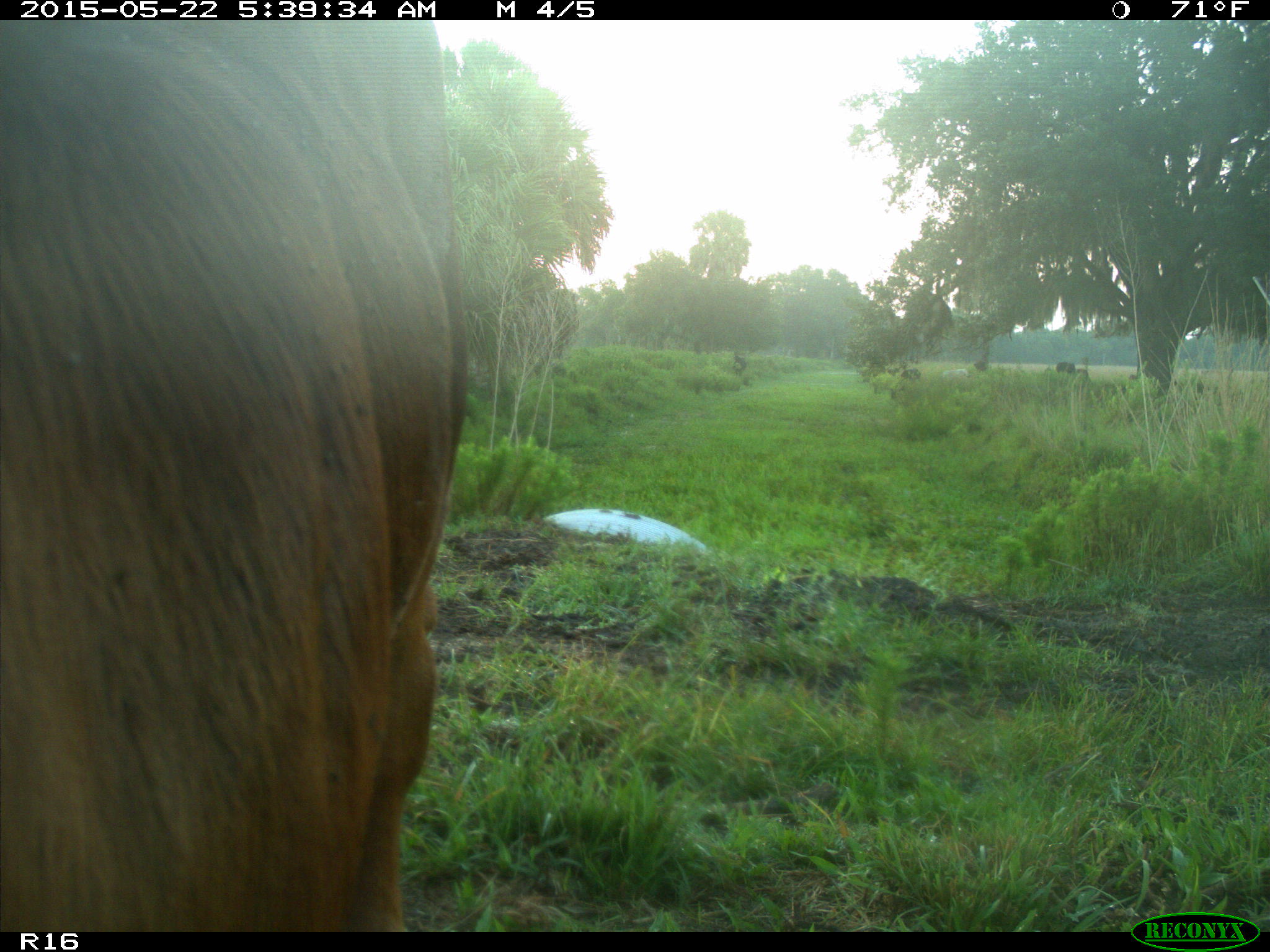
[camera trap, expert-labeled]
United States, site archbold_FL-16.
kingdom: Animalia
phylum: Chordata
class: Mammalia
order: Artiodactyla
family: Bovidae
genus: Bos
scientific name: Bos taurus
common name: domestic cow